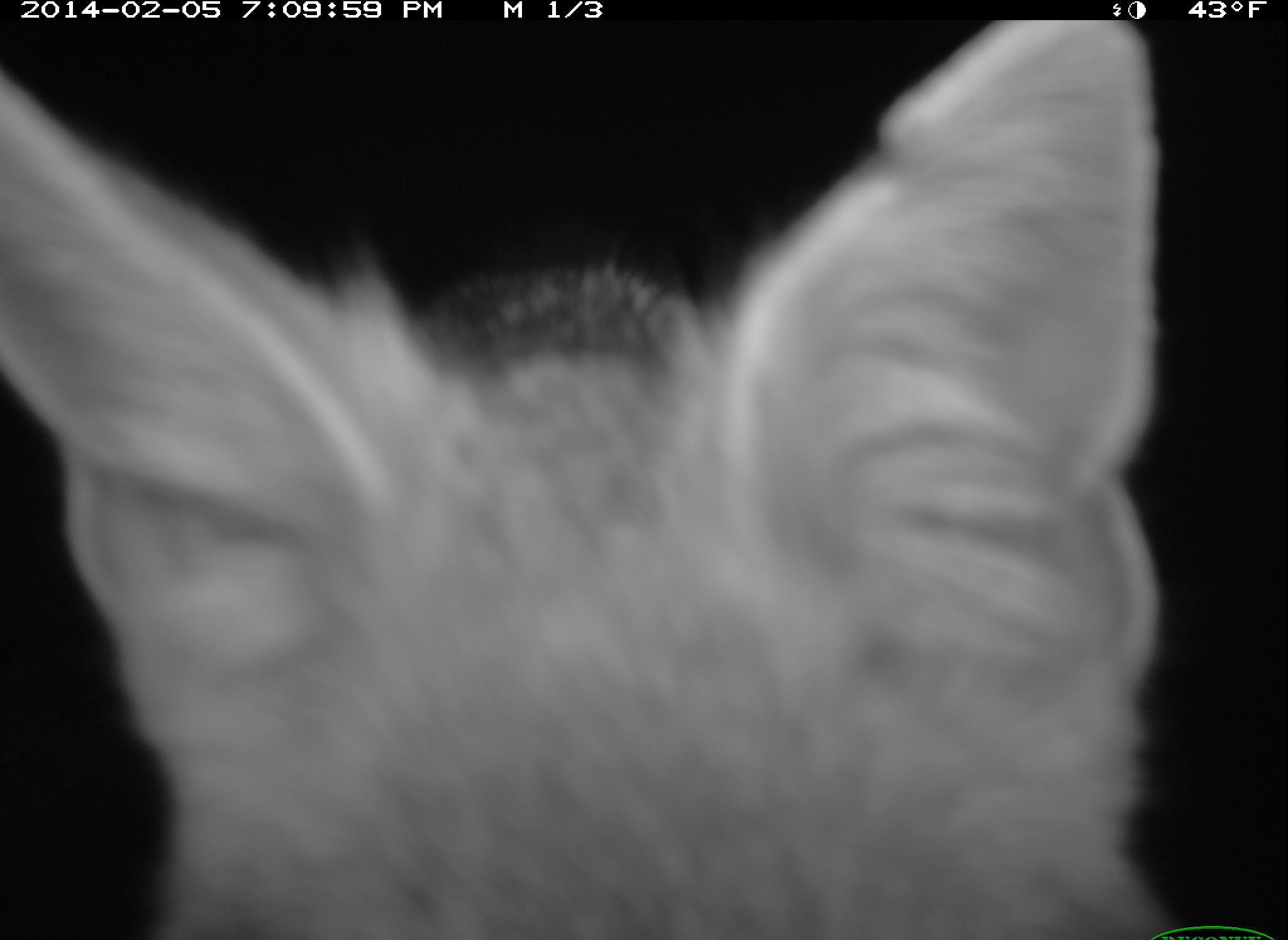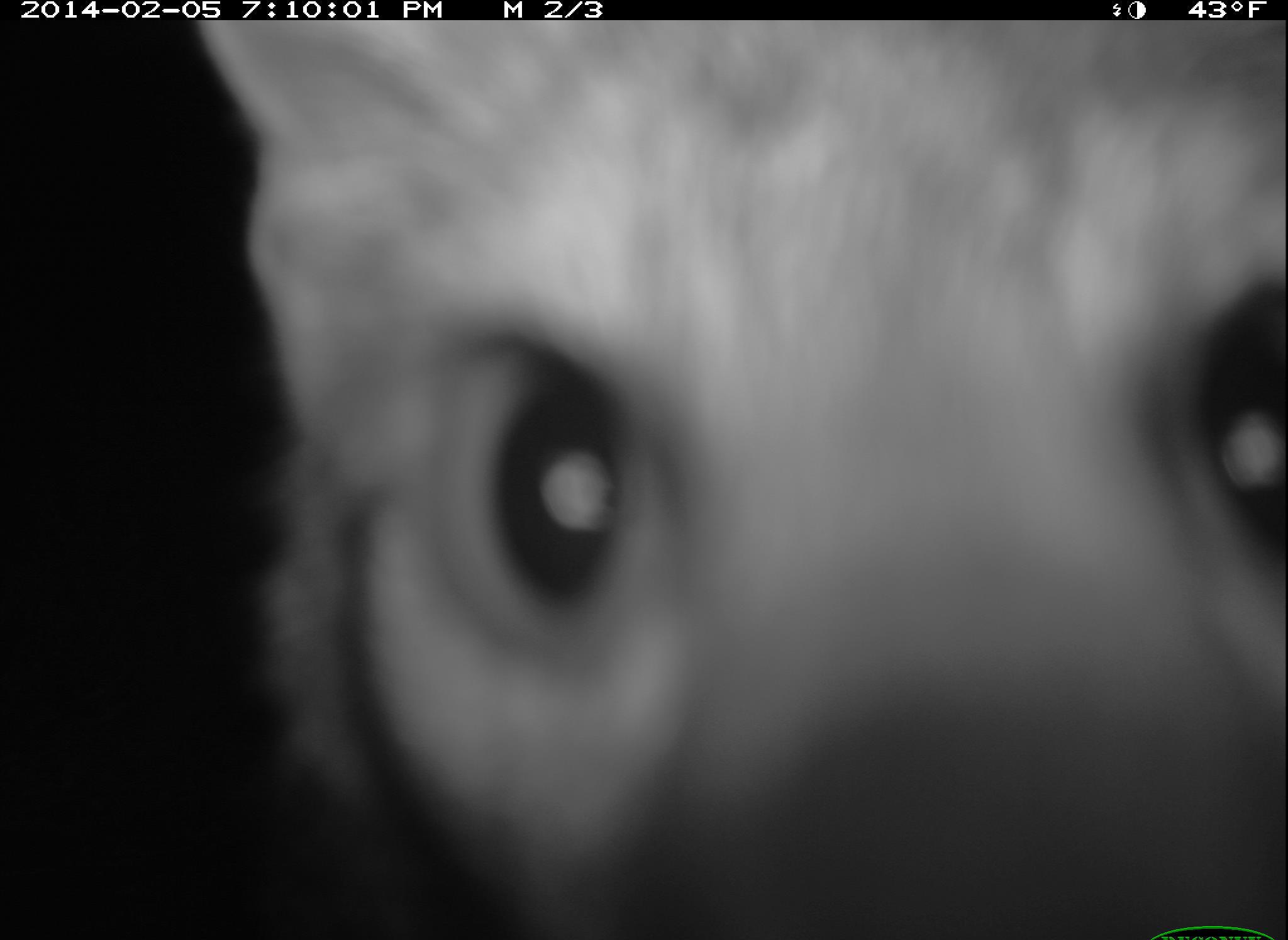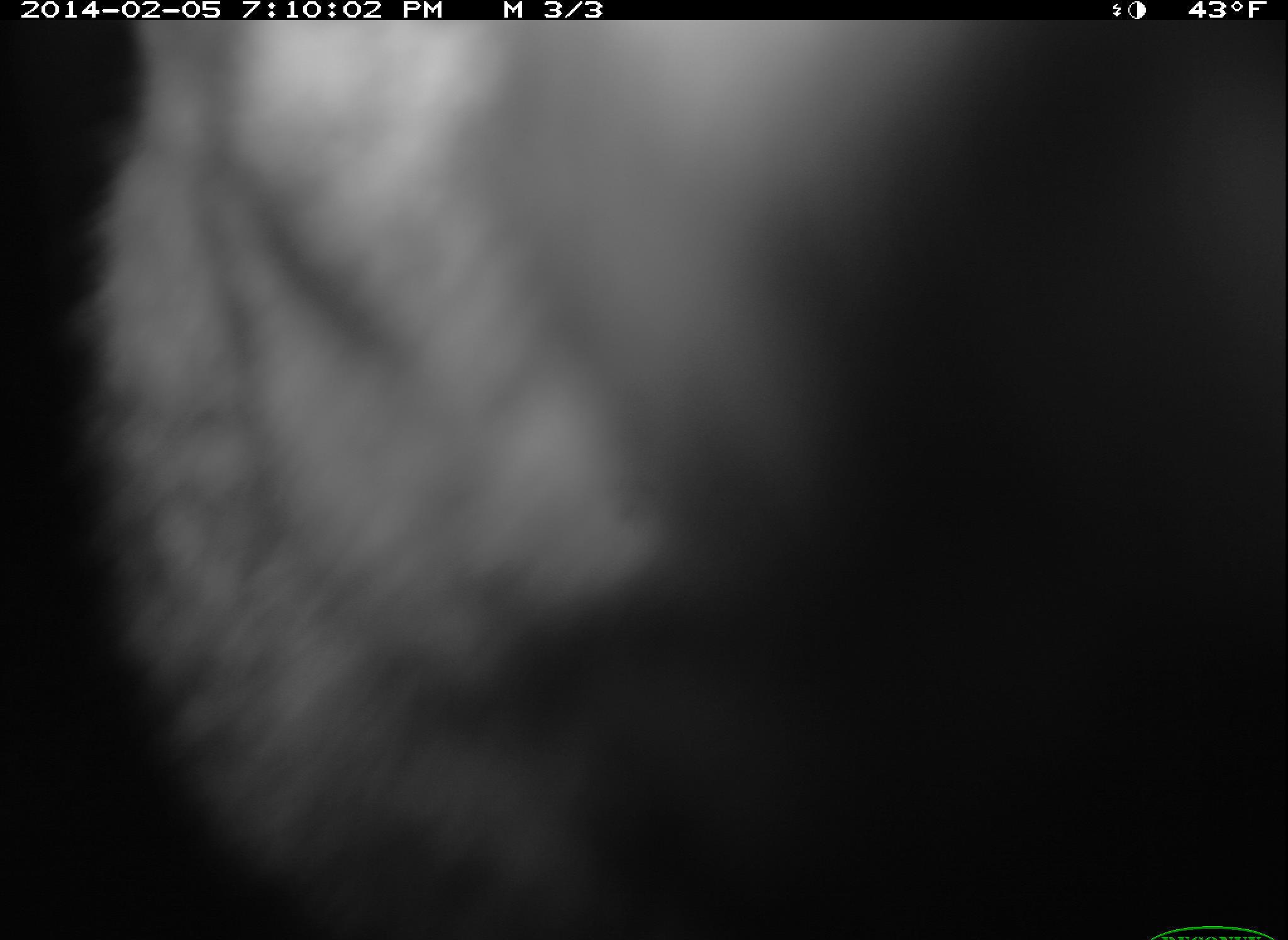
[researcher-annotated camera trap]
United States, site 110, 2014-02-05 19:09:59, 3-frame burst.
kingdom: Animalia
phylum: Chordata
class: Mammalia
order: Carnivora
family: Canidae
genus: Urocyon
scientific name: Urocyon cinereoargenteus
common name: gray fox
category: fox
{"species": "fox (gray fox) (Urocyon cinereoargenteus)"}